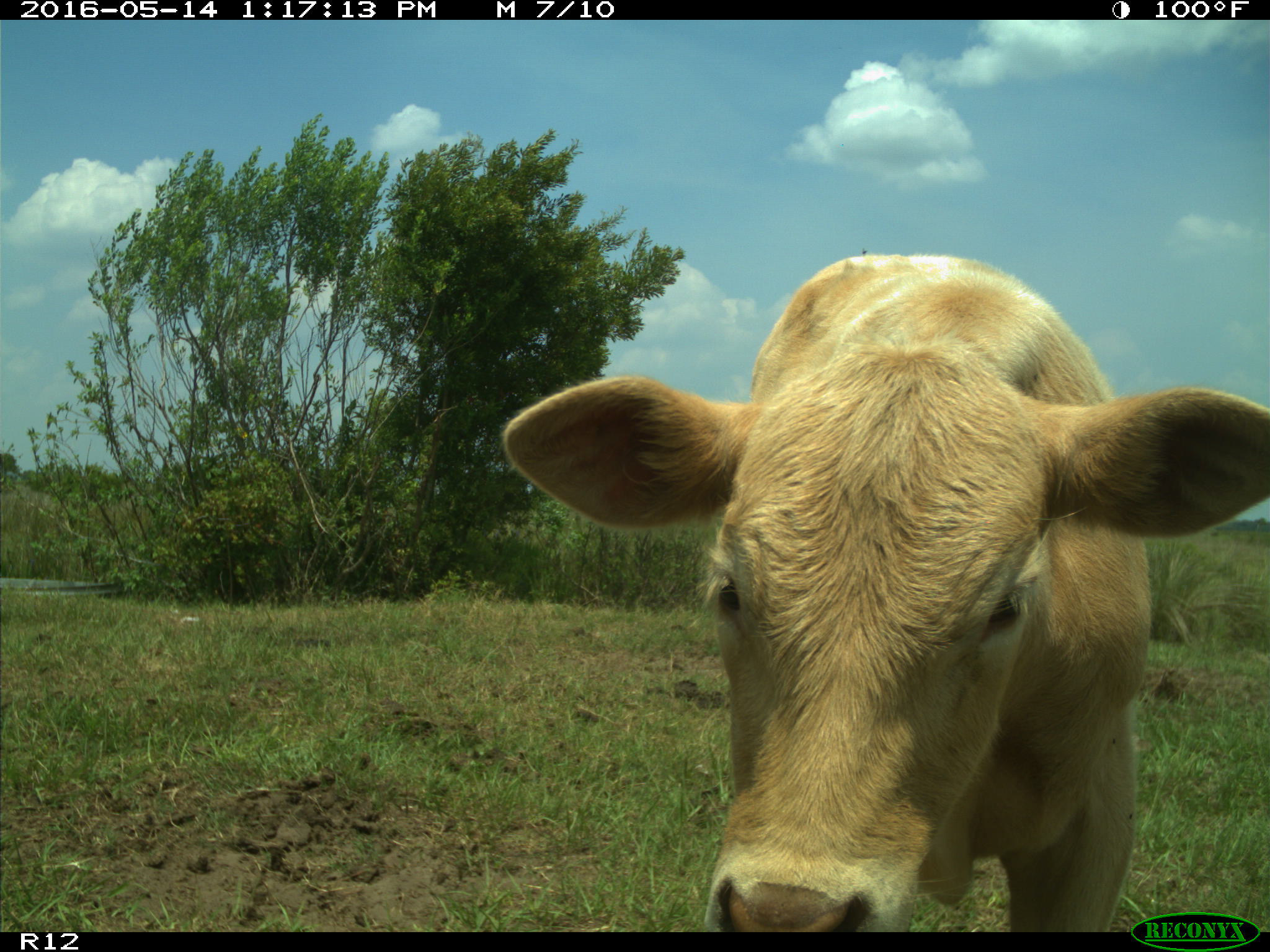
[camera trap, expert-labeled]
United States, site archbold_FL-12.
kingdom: Animalia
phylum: Chordata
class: Mammalia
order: Artiodactyla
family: Bovidae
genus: Bos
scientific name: Bos taurus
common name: domestic cow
Bos taurus (domestic cow).